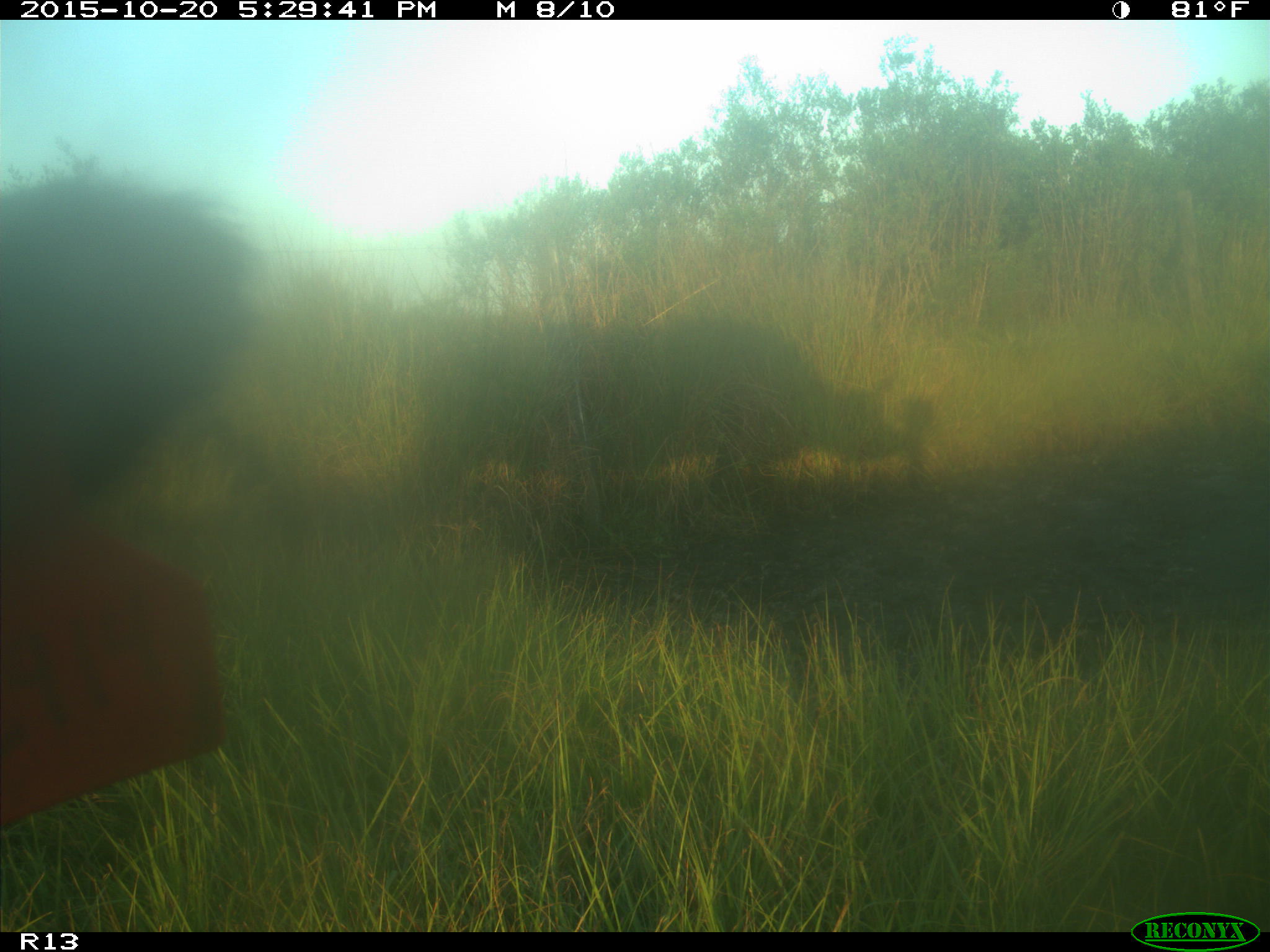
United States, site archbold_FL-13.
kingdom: Animalia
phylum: Chordata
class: Mammalia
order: Artiodactyla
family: Bovidae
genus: Bos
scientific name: Bos taurus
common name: domestic cow